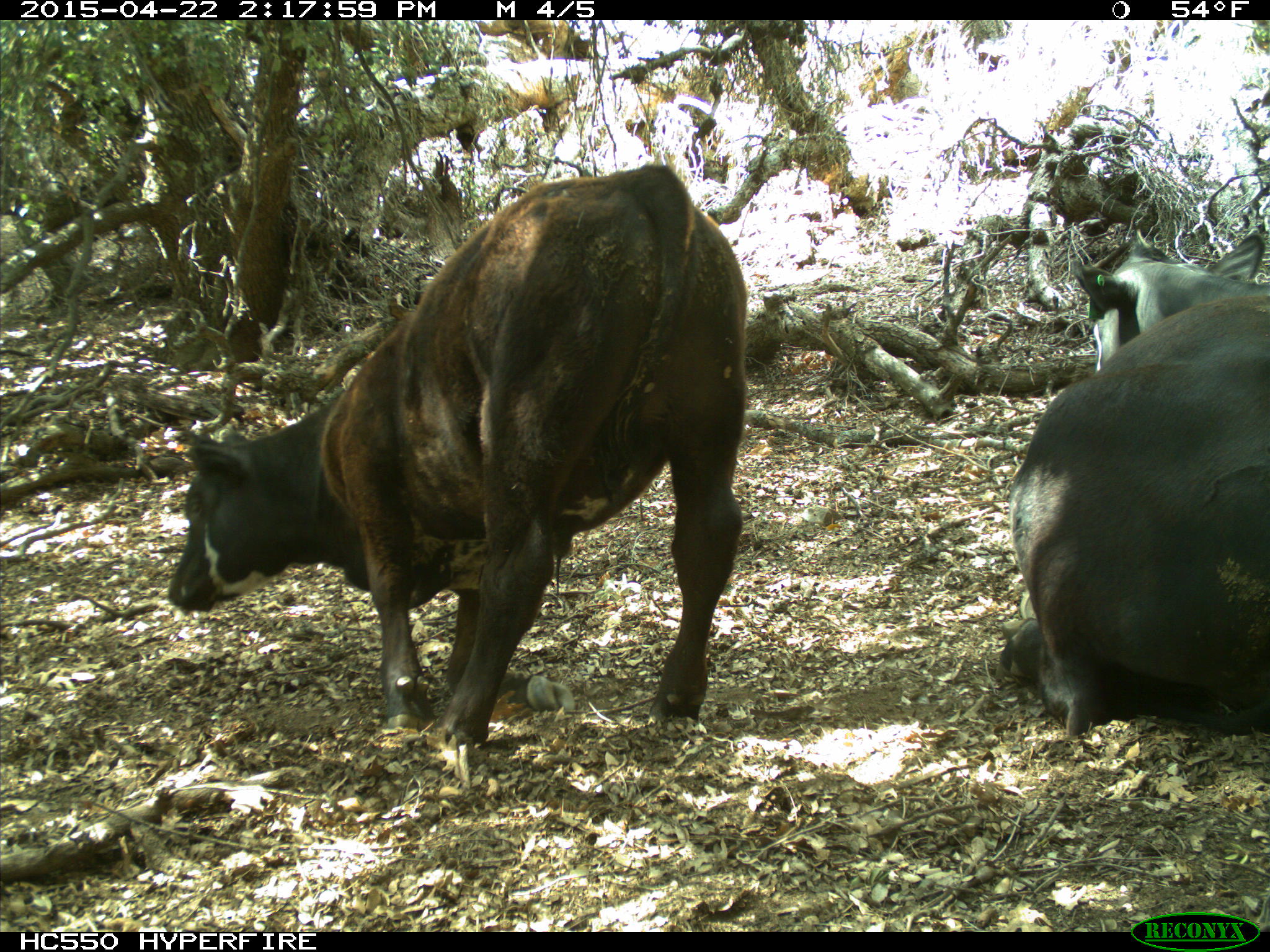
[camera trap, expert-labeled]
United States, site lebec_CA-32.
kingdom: Animalia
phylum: Chordata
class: Mammalia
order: Artiodactyla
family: Bovidae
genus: Bos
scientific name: Bos taurus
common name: domestic cow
Bos taurus (domestic cow).